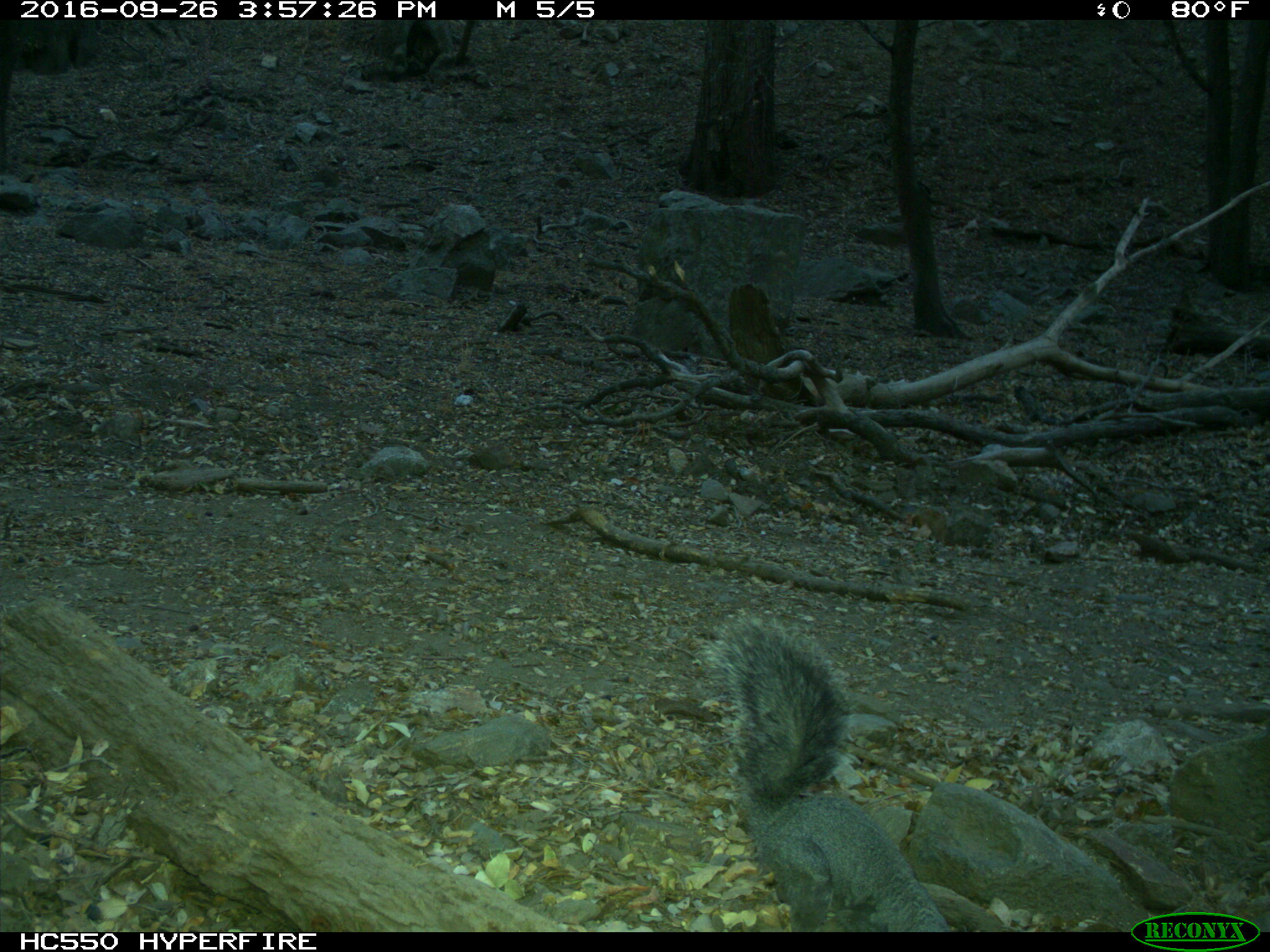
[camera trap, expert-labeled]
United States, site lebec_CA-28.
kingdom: Animalia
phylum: Chordata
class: Mammalia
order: Rodentia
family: Sciuridae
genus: Sciurus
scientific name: Sciurus carolinensis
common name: eastern gray squirrel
Sciurus carolinensis (eastern gray squirrel).